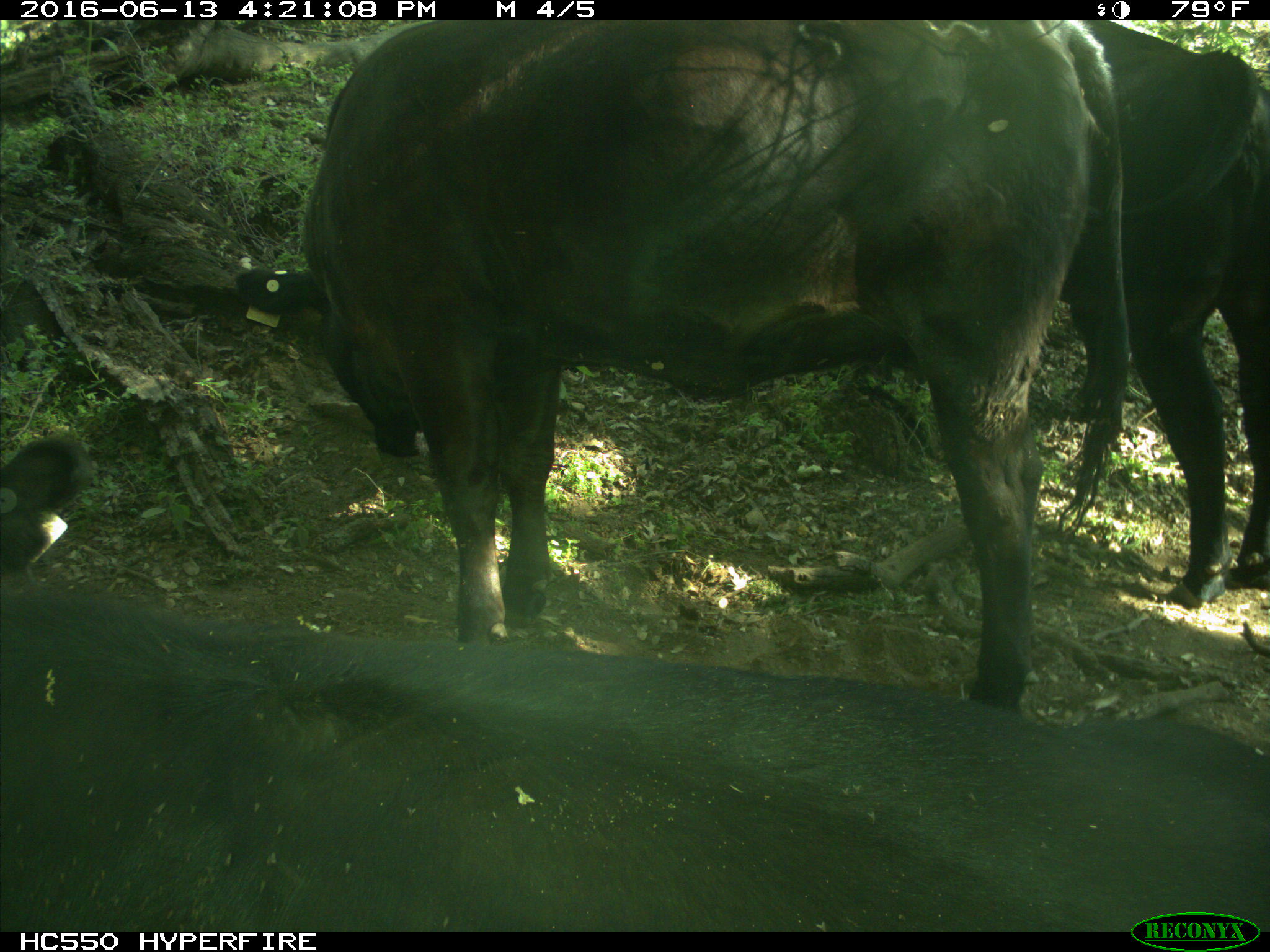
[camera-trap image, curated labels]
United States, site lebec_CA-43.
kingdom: Animalia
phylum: Chordata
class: Mammalia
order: Artiodactyla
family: Bovidae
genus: Bos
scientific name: Bos taurus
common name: domestic cow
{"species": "Bos taurus (domestic cow)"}